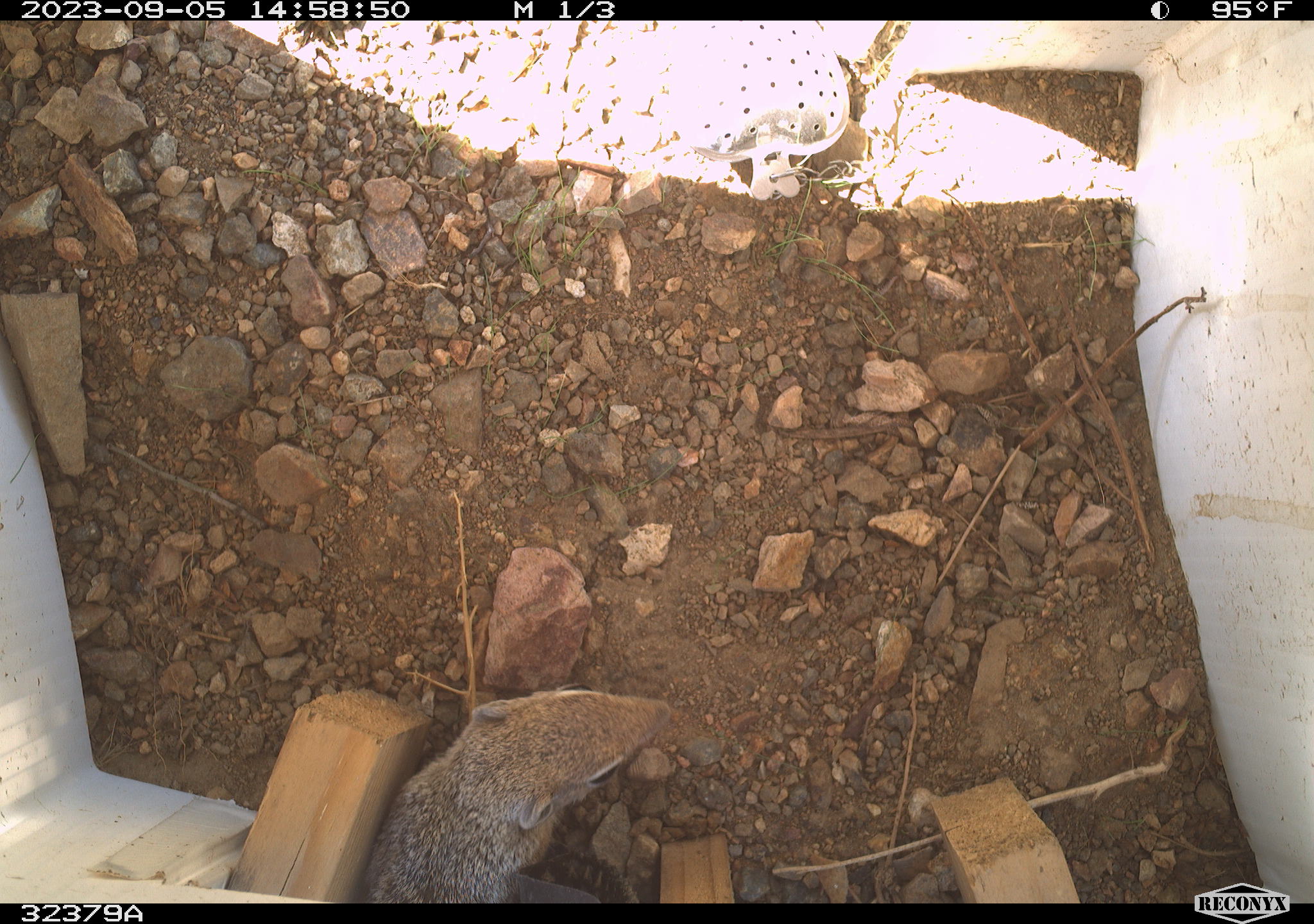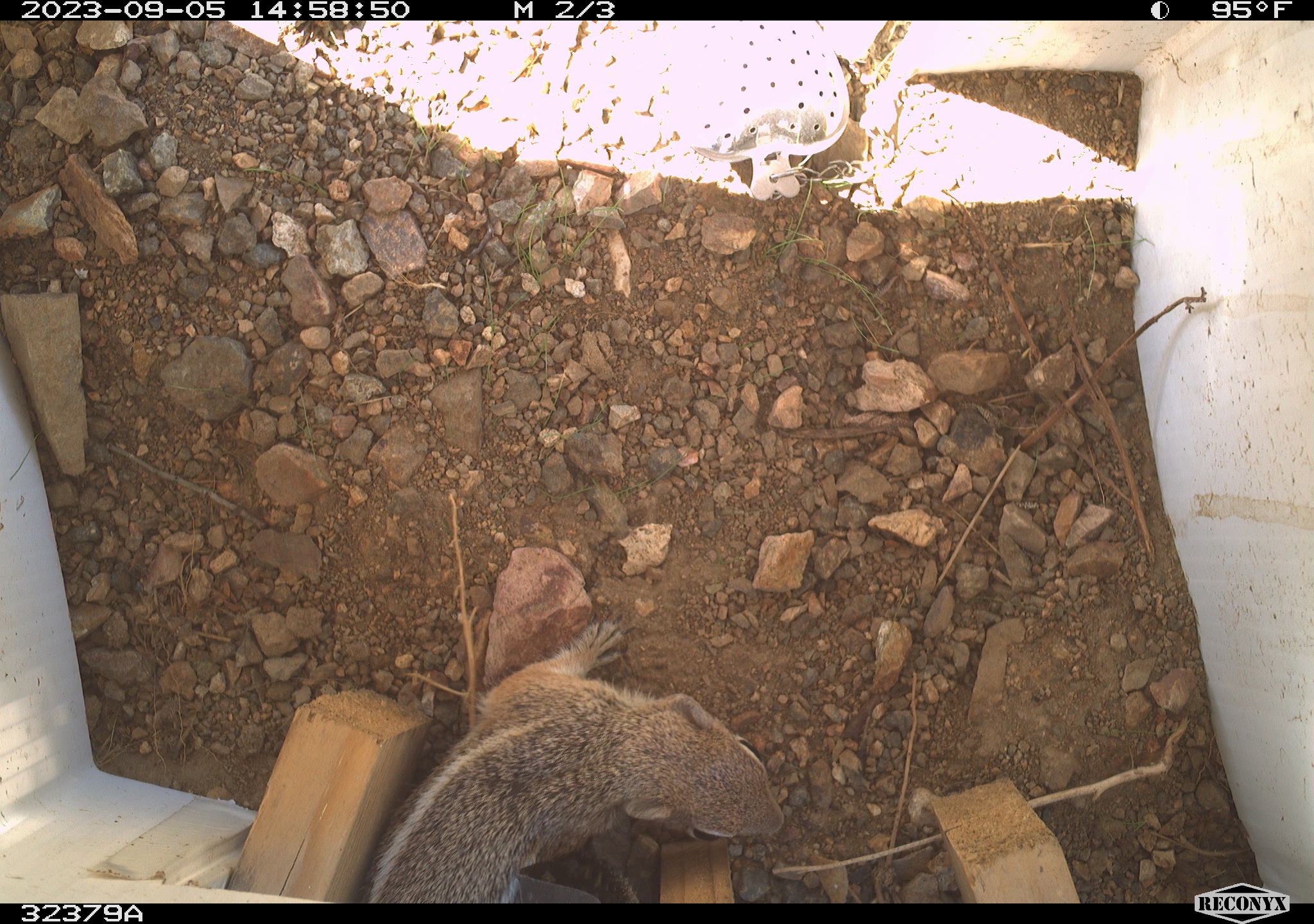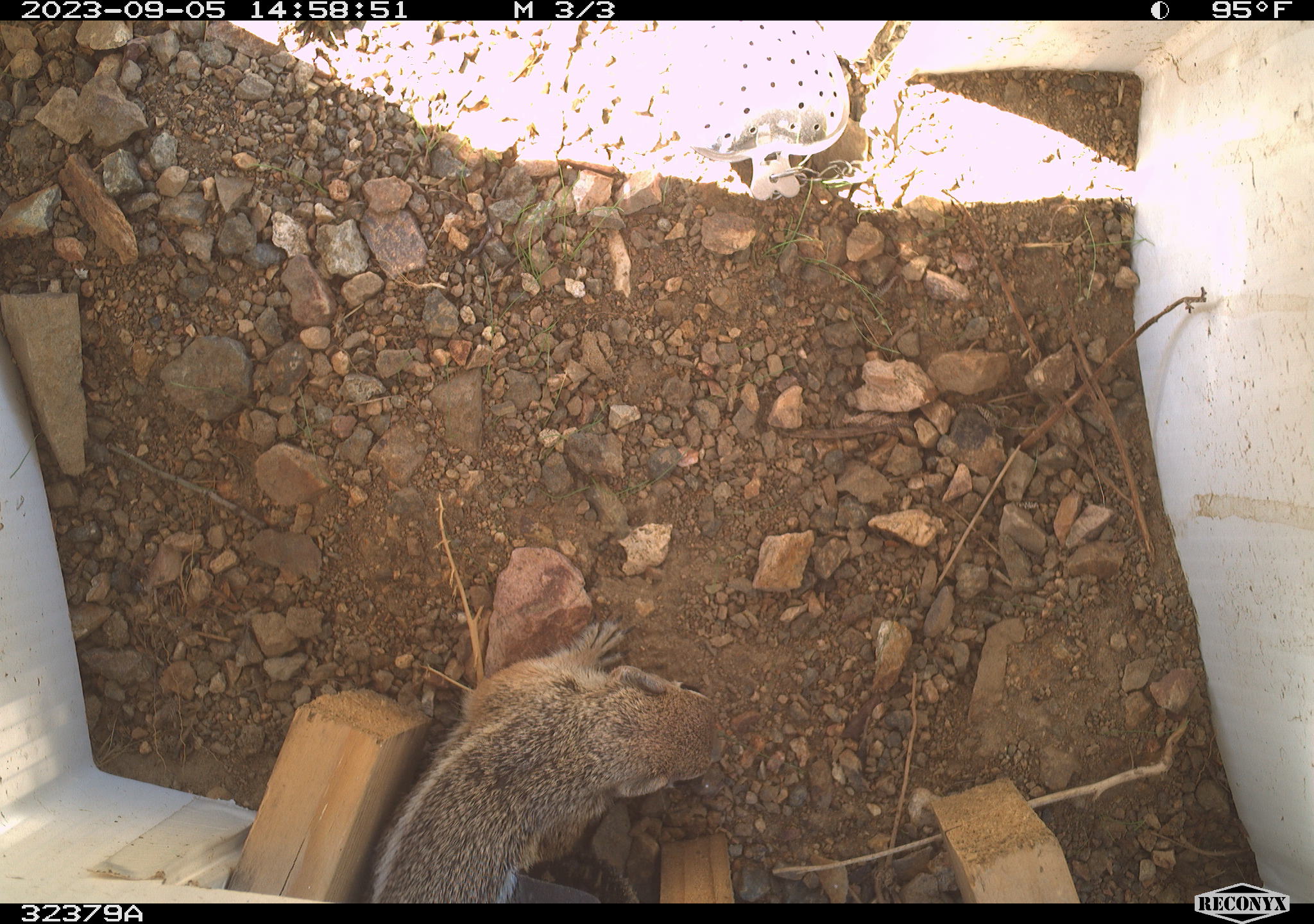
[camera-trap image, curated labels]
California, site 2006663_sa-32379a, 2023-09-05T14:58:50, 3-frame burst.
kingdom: Animalia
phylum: Chordata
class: Mammalia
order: Rodentia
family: Sciuridae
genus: Ammospermophilus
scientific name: Ammospermophilus leucurus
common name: white-tailed antelope squirrel